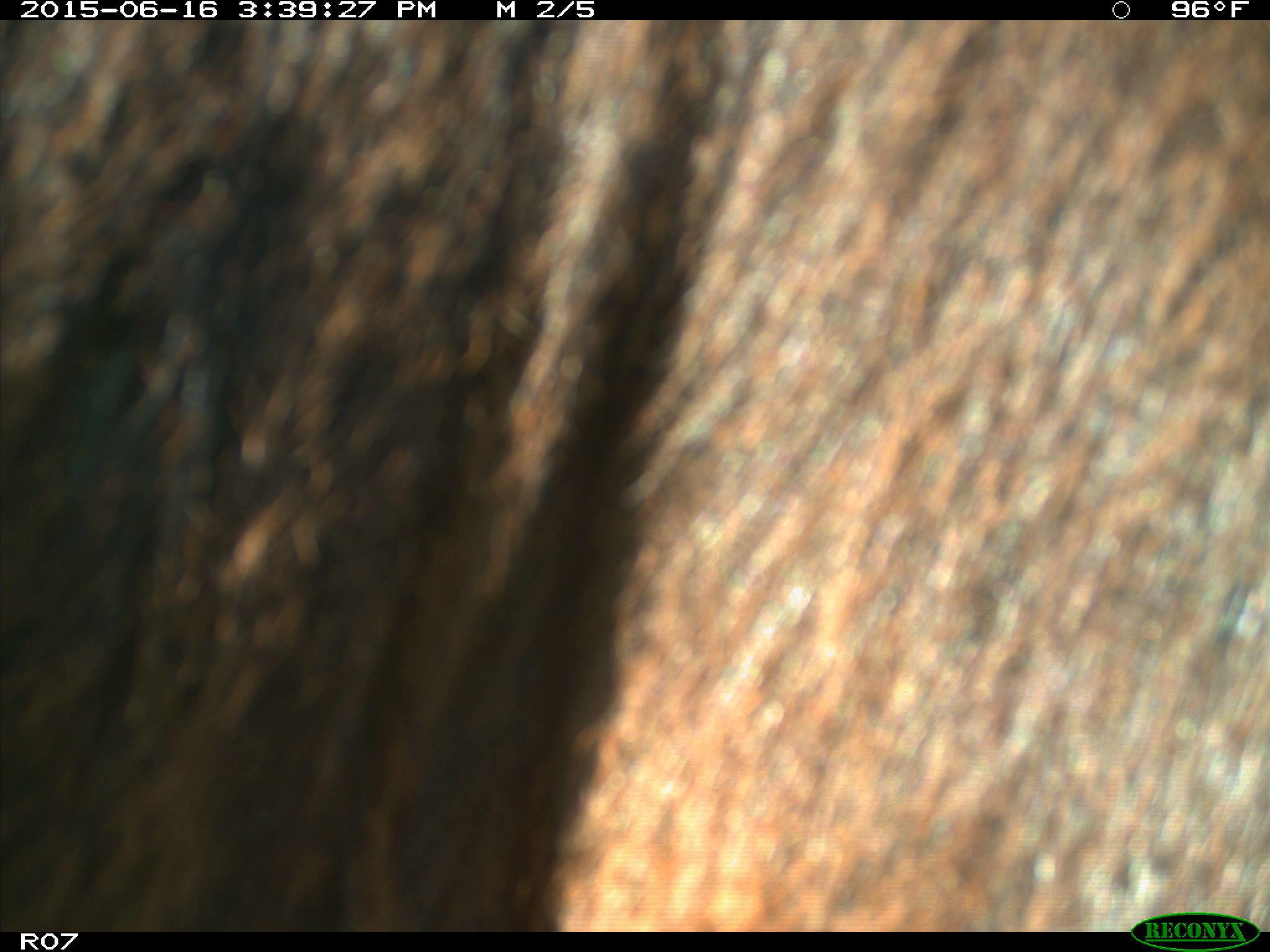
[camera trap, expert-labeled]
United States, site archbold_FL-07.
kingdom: Animalia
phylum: Chordata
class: Mammalia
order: Artiodactyla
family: Bovidae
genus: Bos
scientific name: Bos taurus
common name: domestic cow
Bos taurus (domestic cow).